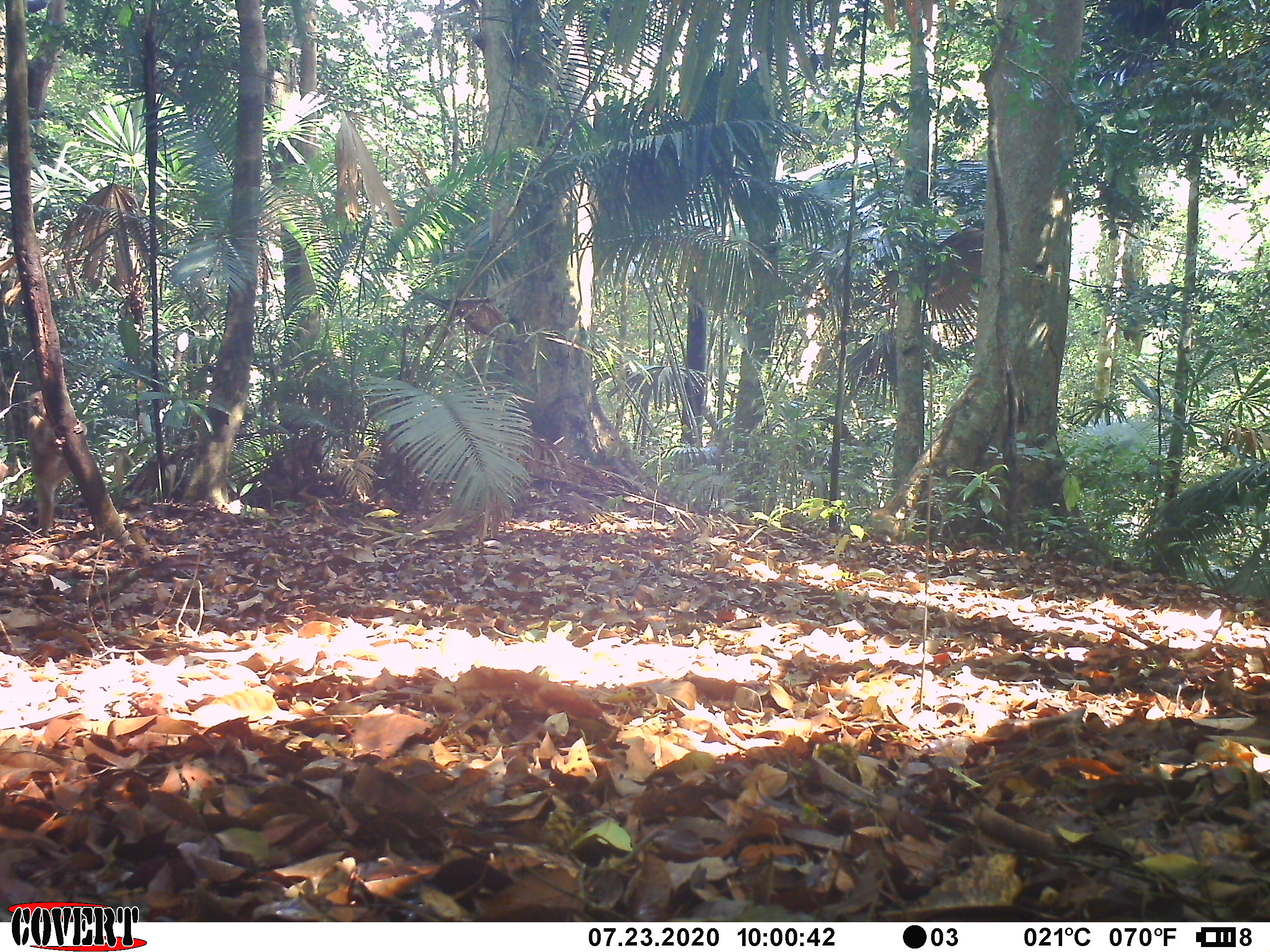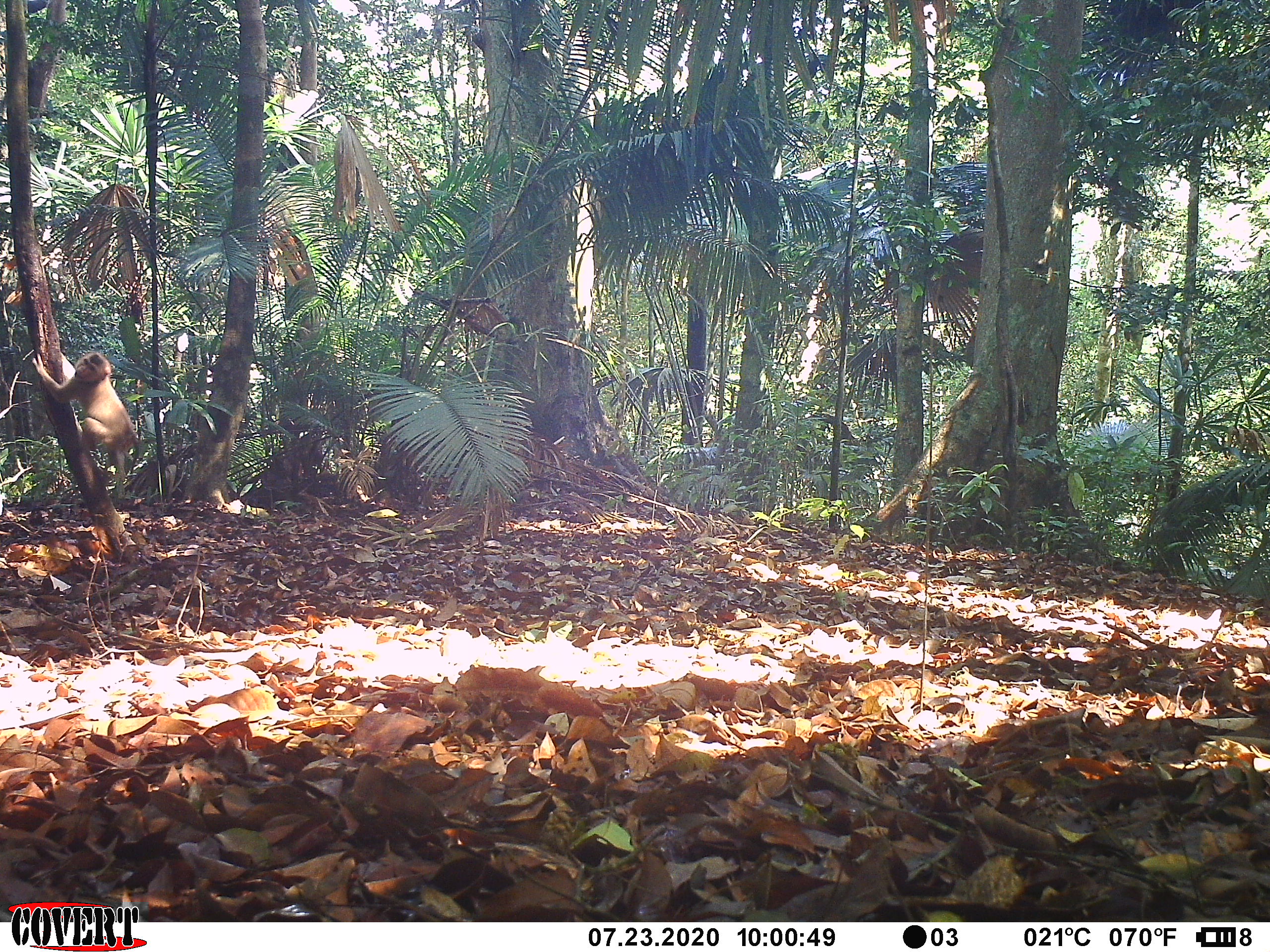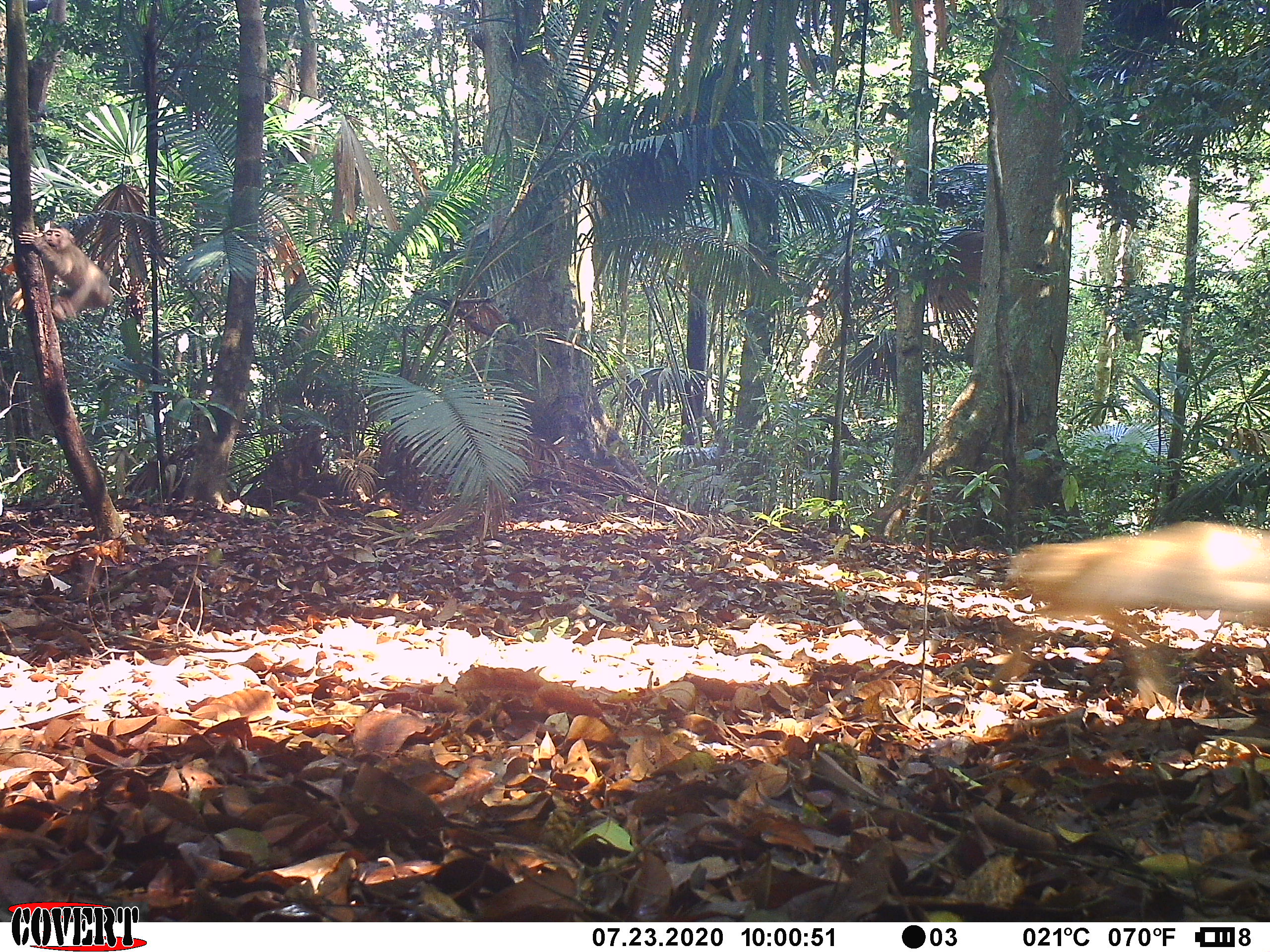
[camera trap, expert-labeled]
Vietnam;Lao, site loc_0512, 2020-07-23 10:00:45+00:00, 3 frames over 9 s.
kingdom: Animalia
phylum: Chordata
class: Mammalia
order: Primates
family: Cercopithecidae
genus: Macaca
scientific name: Macaca nemestrina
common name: pig-tailed macaque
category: pig tailed macaque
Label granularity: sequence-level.